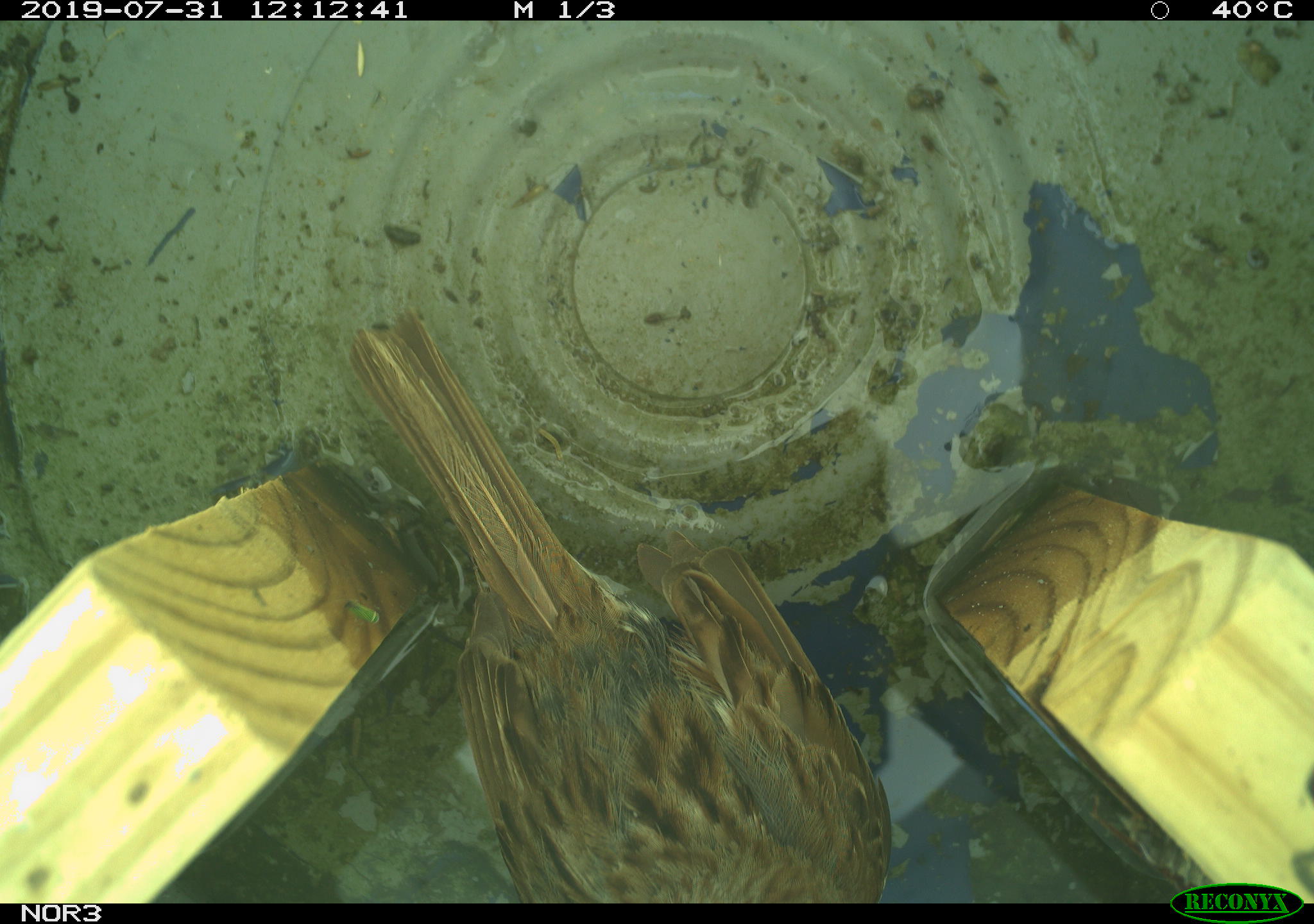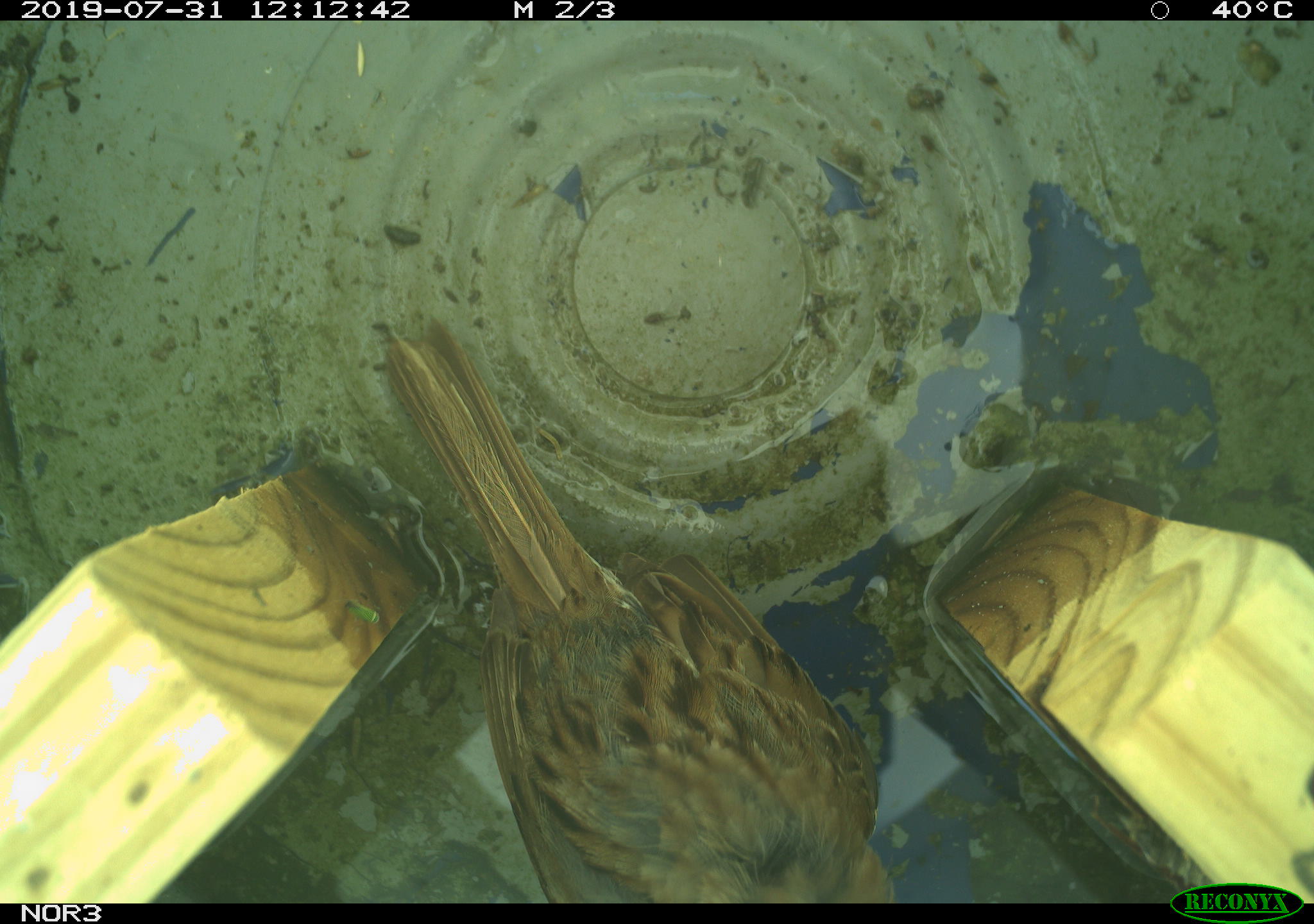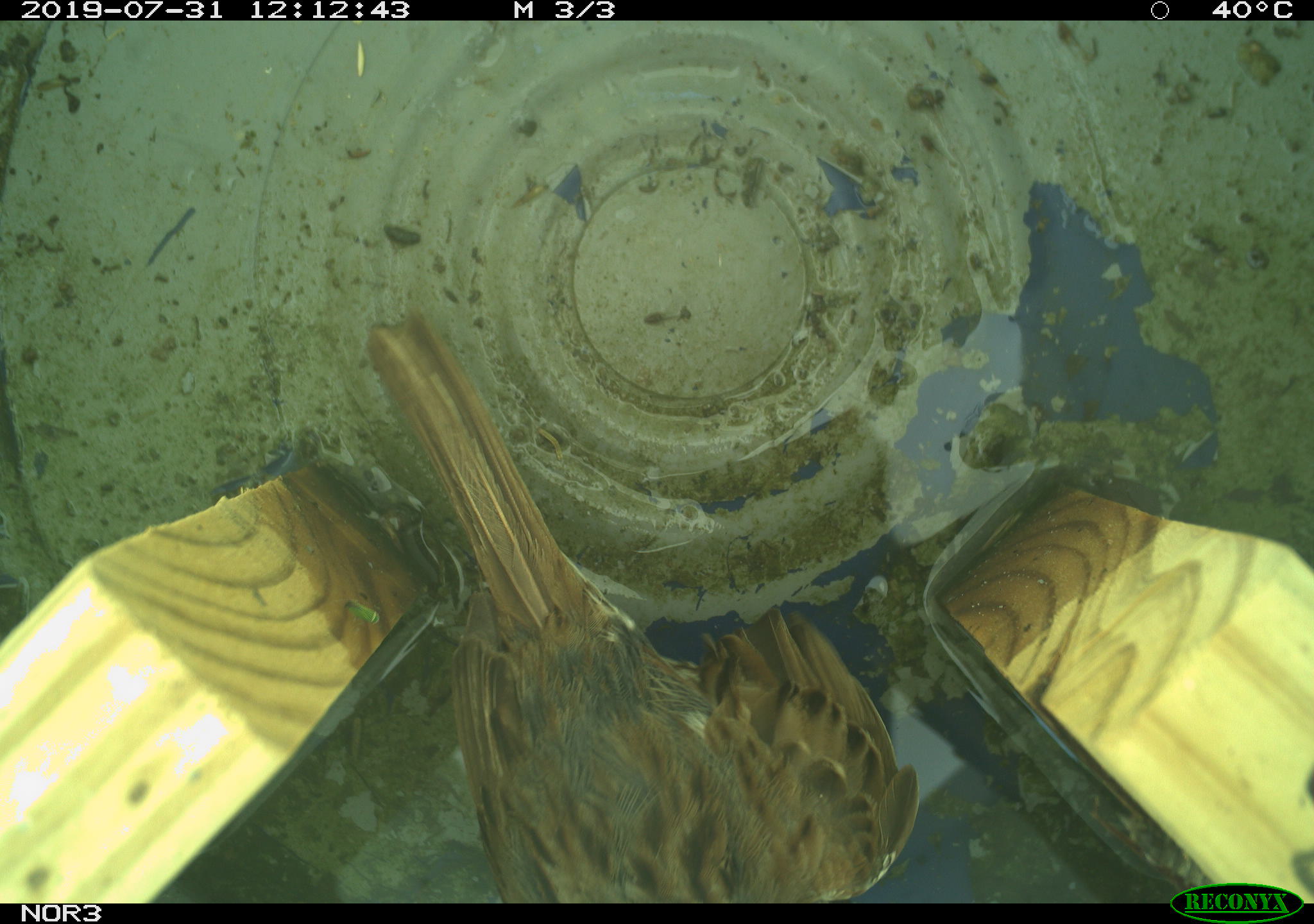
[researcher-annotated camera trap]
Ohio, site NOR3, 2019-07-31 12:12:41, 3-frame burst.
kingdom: Animalia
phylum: Chordata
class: Aves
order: Passeriformes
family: Passerellidae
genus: Melospiza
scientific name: Melospiza melodia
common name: song sparrow